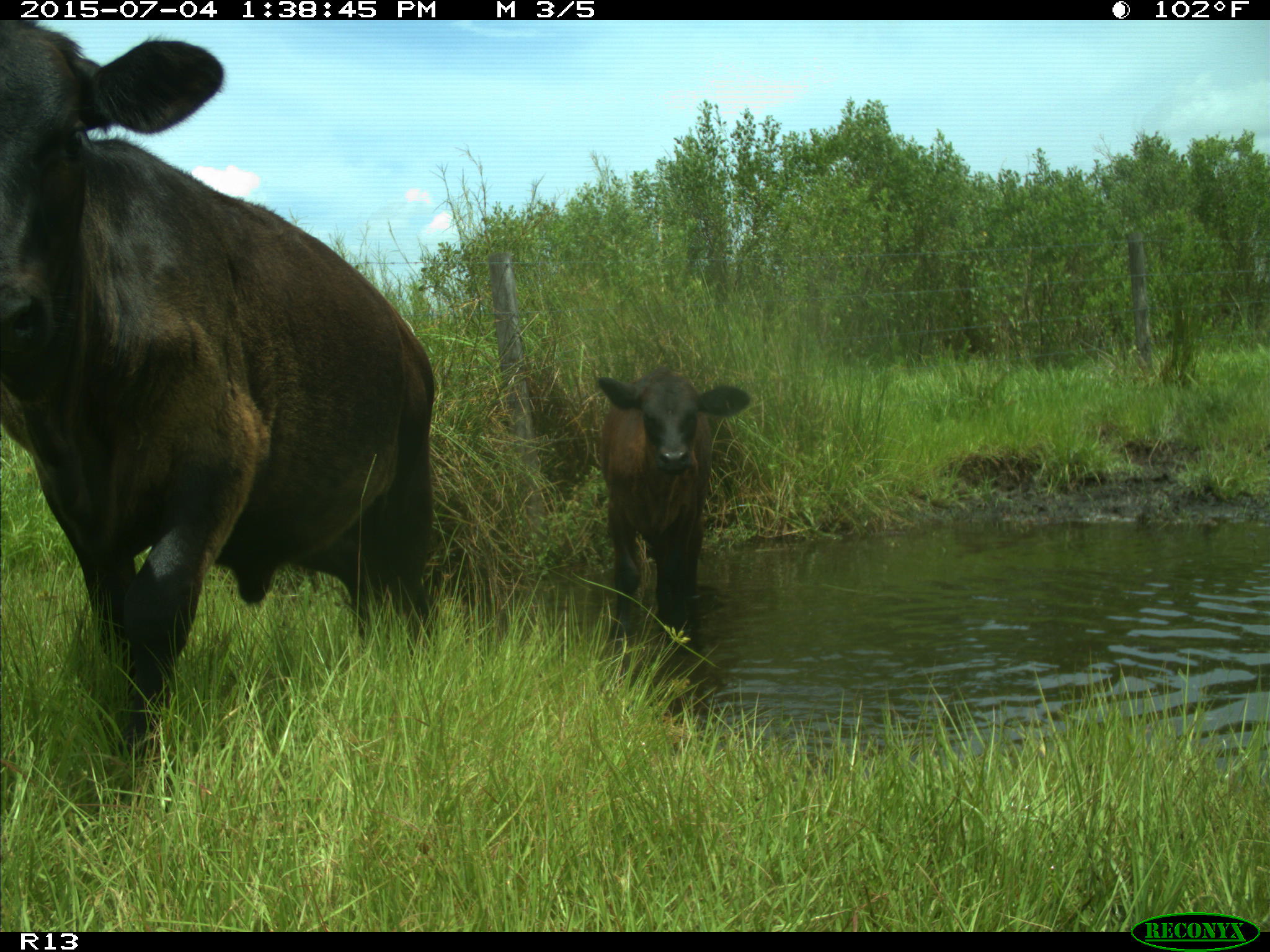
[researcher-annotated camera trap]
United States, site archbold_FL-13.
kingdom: Animalia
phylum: Chordata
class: Mammalia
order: Artiodactyla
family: Bovidae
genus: Bos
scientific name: Bos taurus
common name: domestic cow